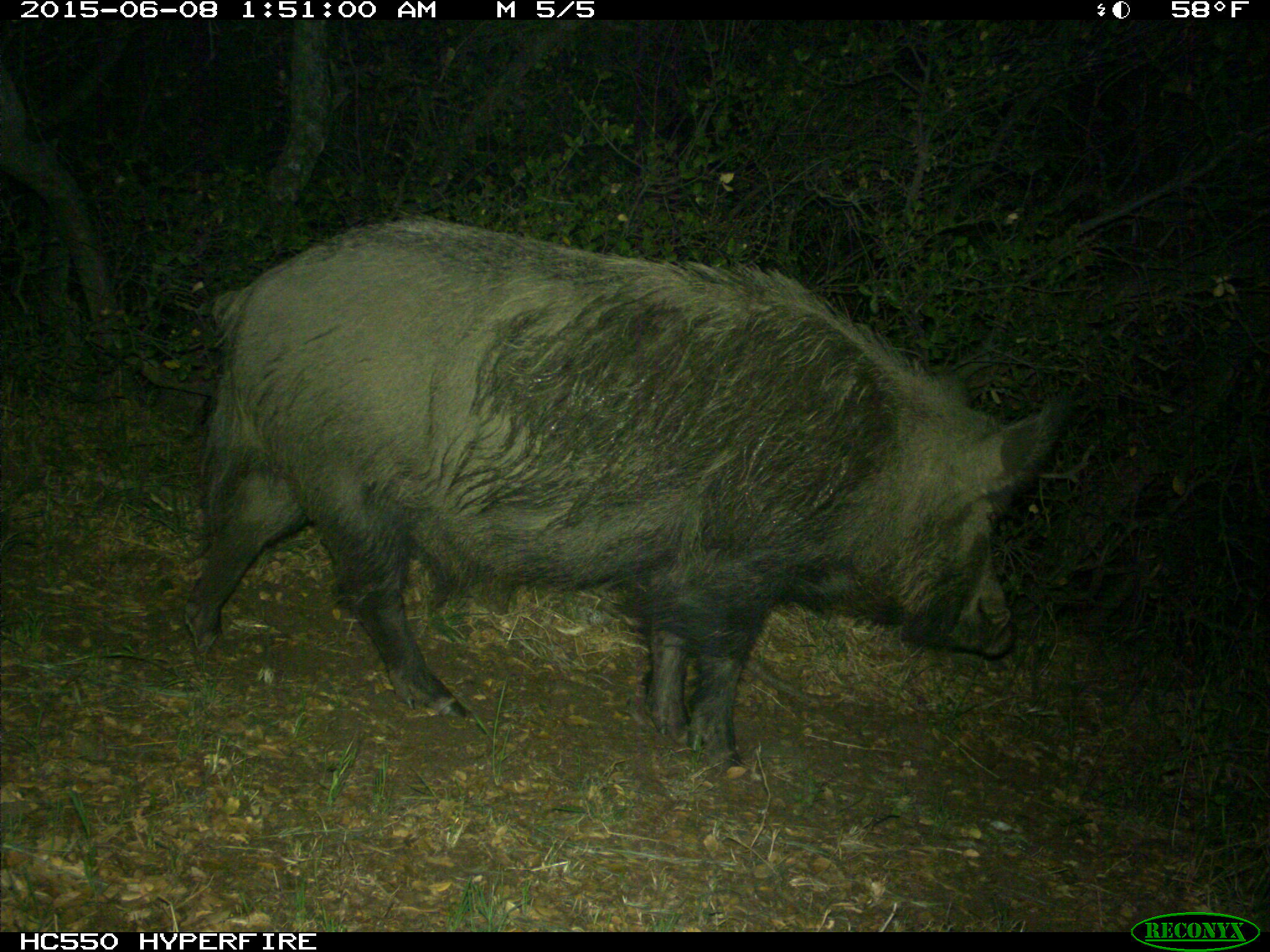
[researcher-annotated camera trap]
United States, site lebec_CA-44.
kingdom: Animalia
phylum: Chordata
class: Mammalia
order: Artiodactyla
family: Suidae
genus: Sus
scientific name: Sus scrofa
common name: wild boar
Sus scrofa (wild boar).